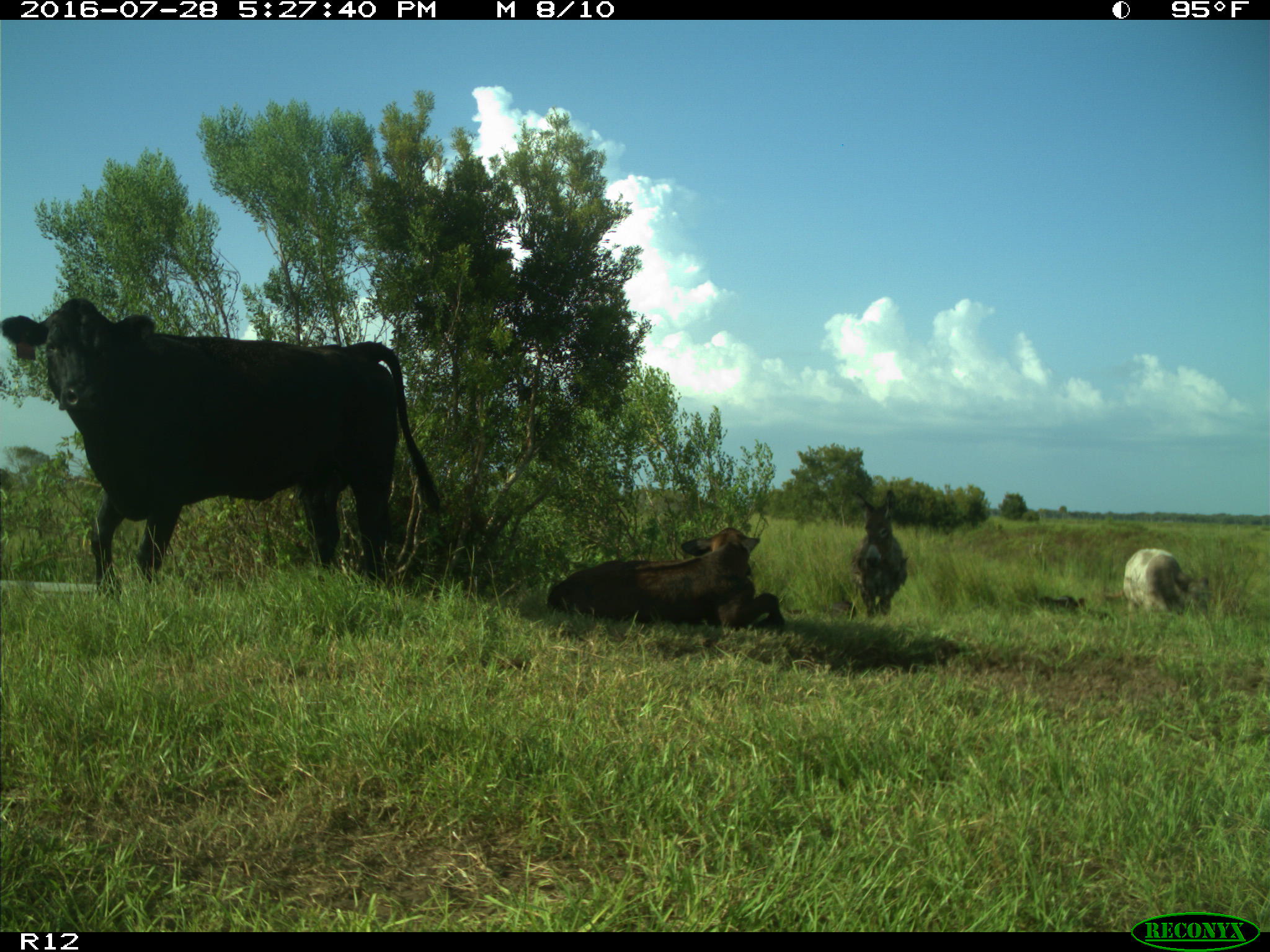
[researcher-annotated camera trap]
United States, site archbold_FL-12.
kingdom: Animalia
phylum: Chordata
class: Mammalia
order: Artiodactyla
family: Bovidae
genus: Bos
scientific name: Bos taurus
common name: domestic cow